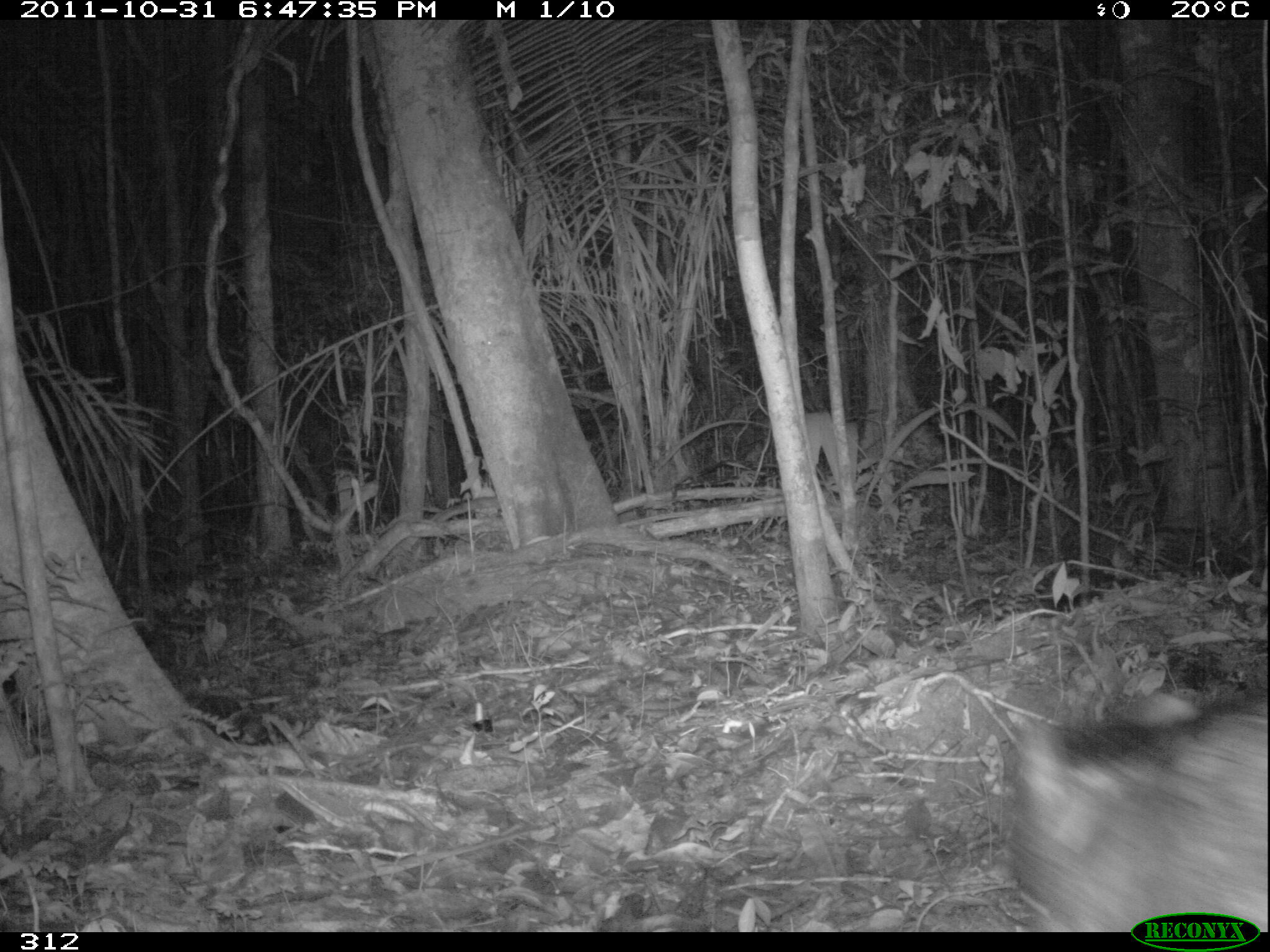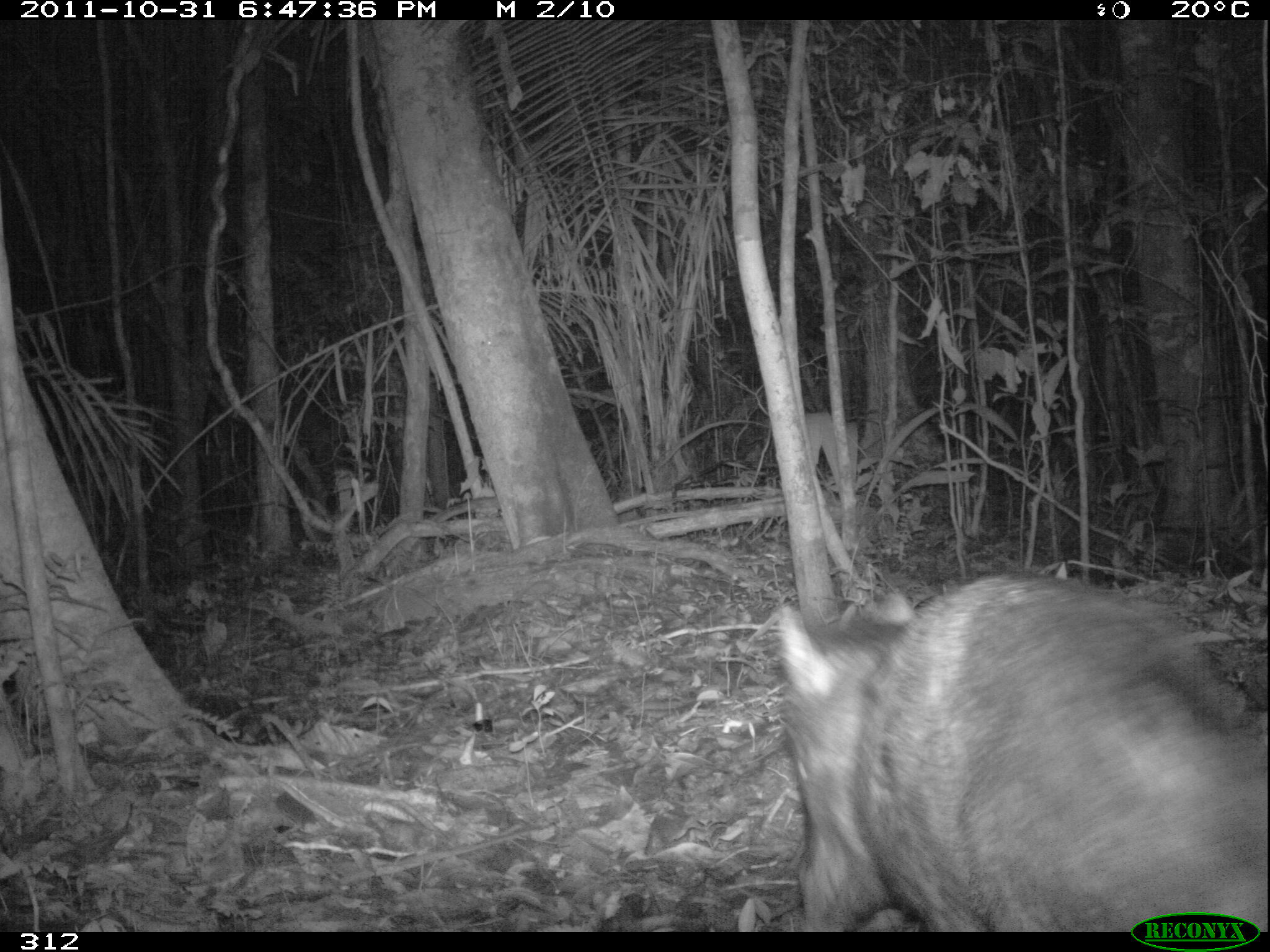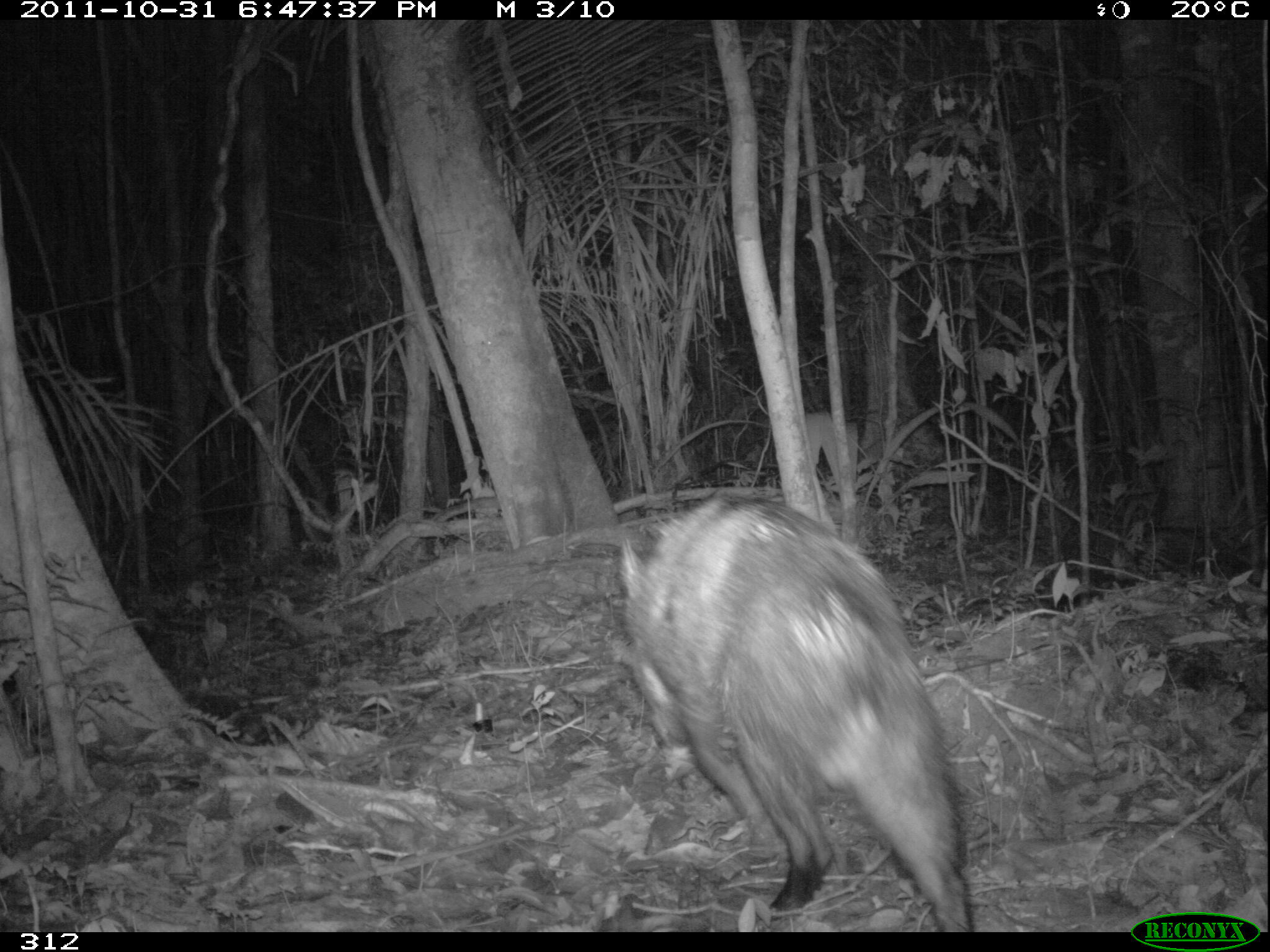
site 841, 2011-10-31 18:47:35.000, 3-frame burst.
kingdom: Animalia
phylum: Chordata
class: Mammalia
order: Artiodactyla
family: Tayassuidae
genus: Pecari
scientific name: Pecari tajacu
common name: collared peccary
Pecari tajacu (collared peccary).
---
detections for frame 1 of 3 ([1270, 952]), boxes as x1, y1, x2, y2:
pecari tajacu: 1005, 684, 1270, 931